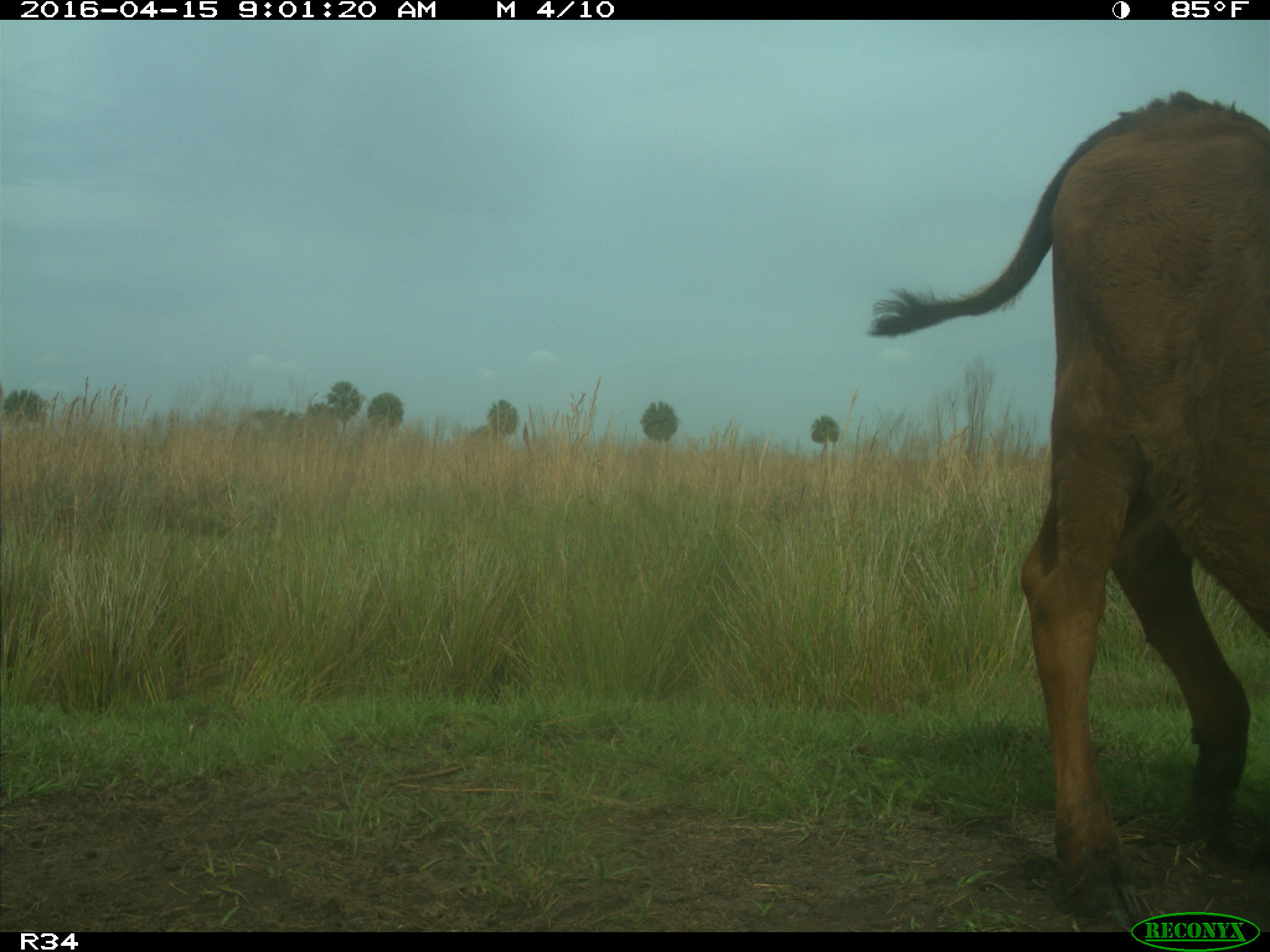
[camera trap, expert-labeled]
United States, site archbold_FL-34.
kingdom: Animalia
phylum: Chordata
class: Mammalia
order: Artiodactyla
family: Bovidae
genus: Bos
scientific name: Bos taurus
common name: domestic cow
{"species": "Bos taurus (domestic cow)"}